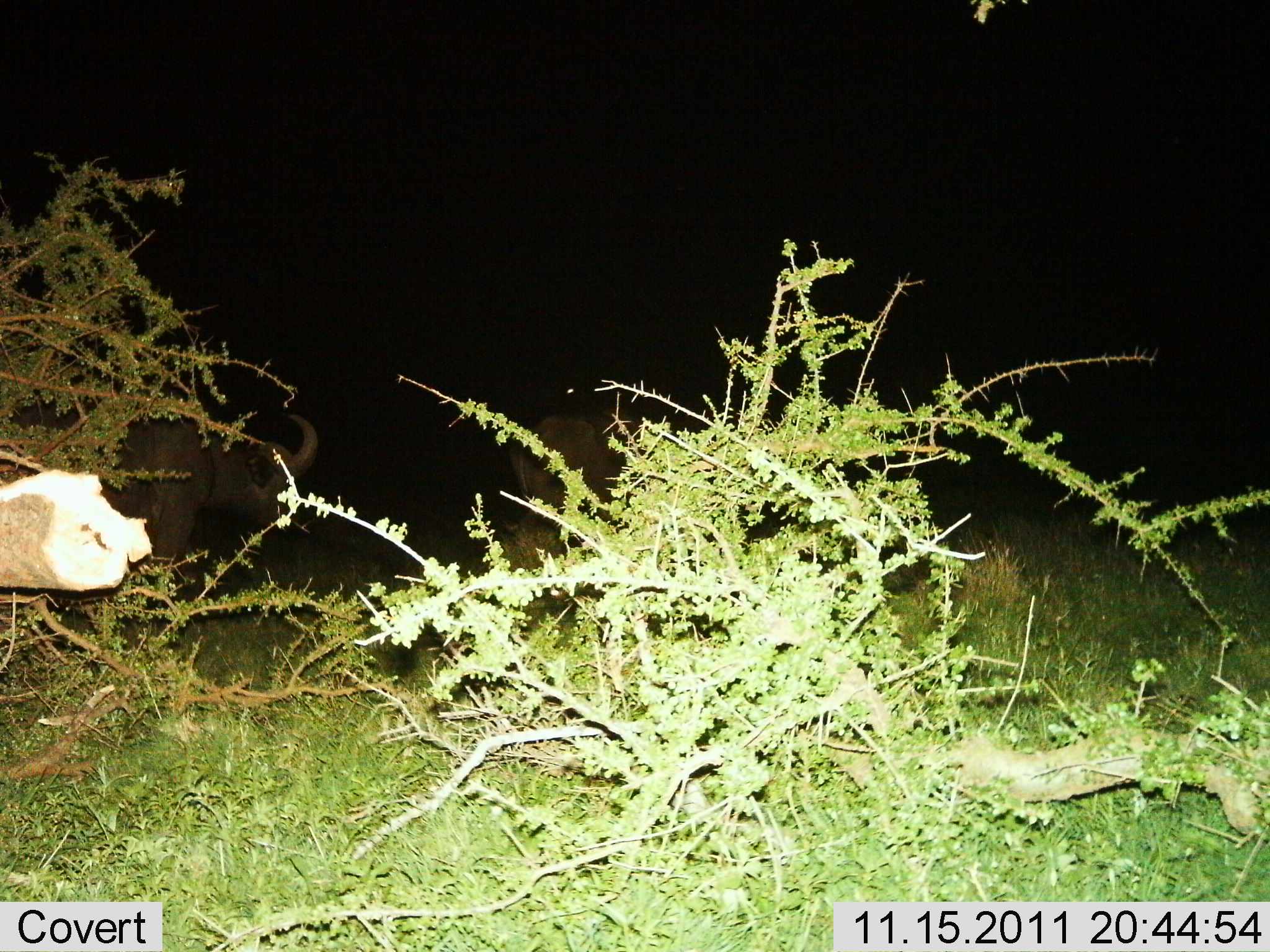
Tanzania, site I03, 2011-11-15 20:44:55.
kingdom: Animalia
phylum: Chordata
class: Mammalia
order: Artiodactyla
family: Bovidae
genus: Syncerus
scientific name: Syncerus caffer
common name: cape buffalo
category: buffalo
Buffalo (cape buffalo) (Syncerus caffer), count 2. Behavior (volunteer vote fractions): standing 64%, resting 0%, moving 29%, interacting 0%. Young present (vote fraction): 0%. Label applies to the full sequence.